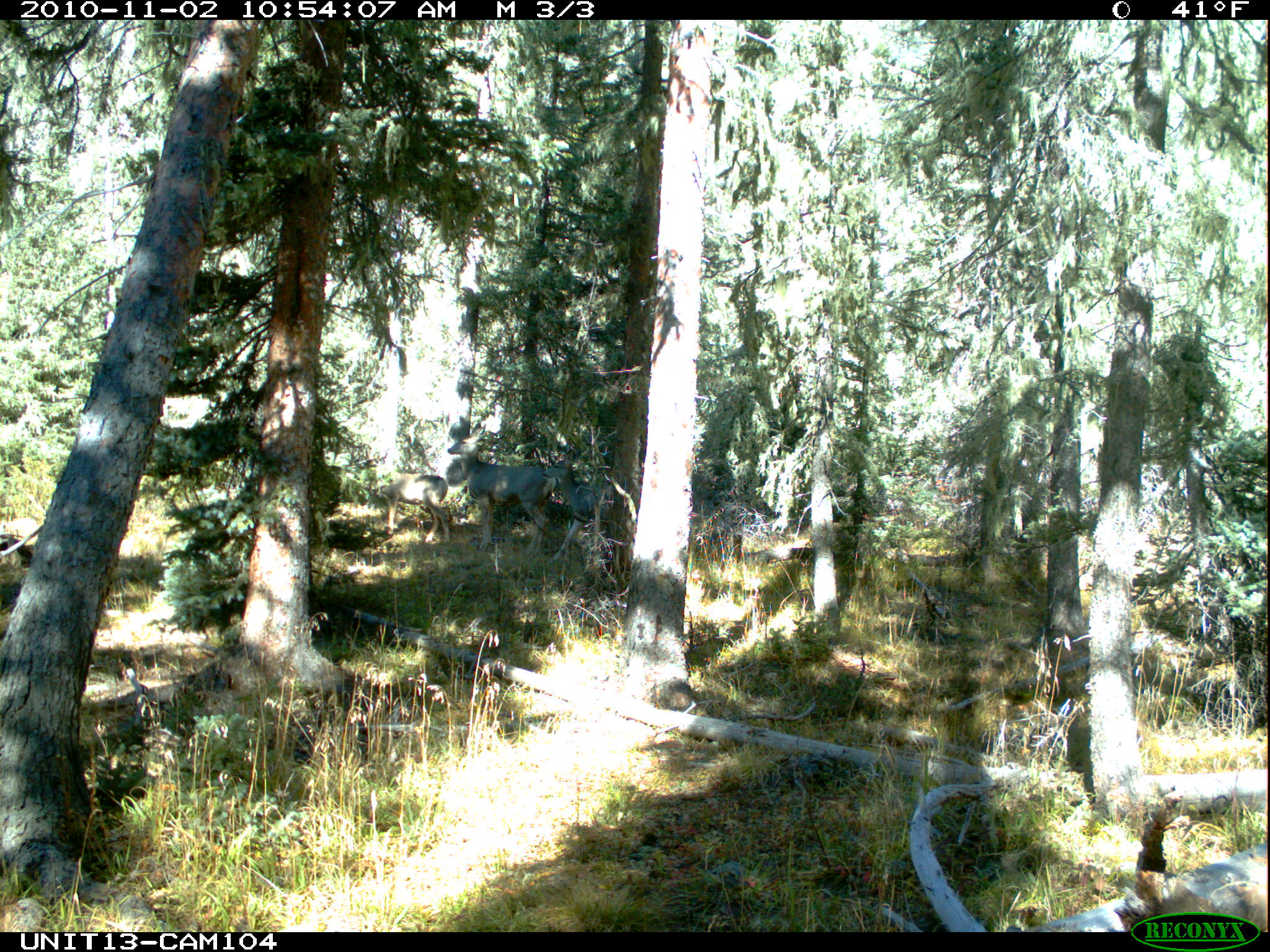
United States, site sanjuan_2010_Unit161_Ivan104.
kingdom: Animalia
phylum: Chordata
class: Mammalia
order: Artiodactyla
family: Cervidae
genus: Odocoileus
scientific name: Odocoileus hemionus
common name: mule deer